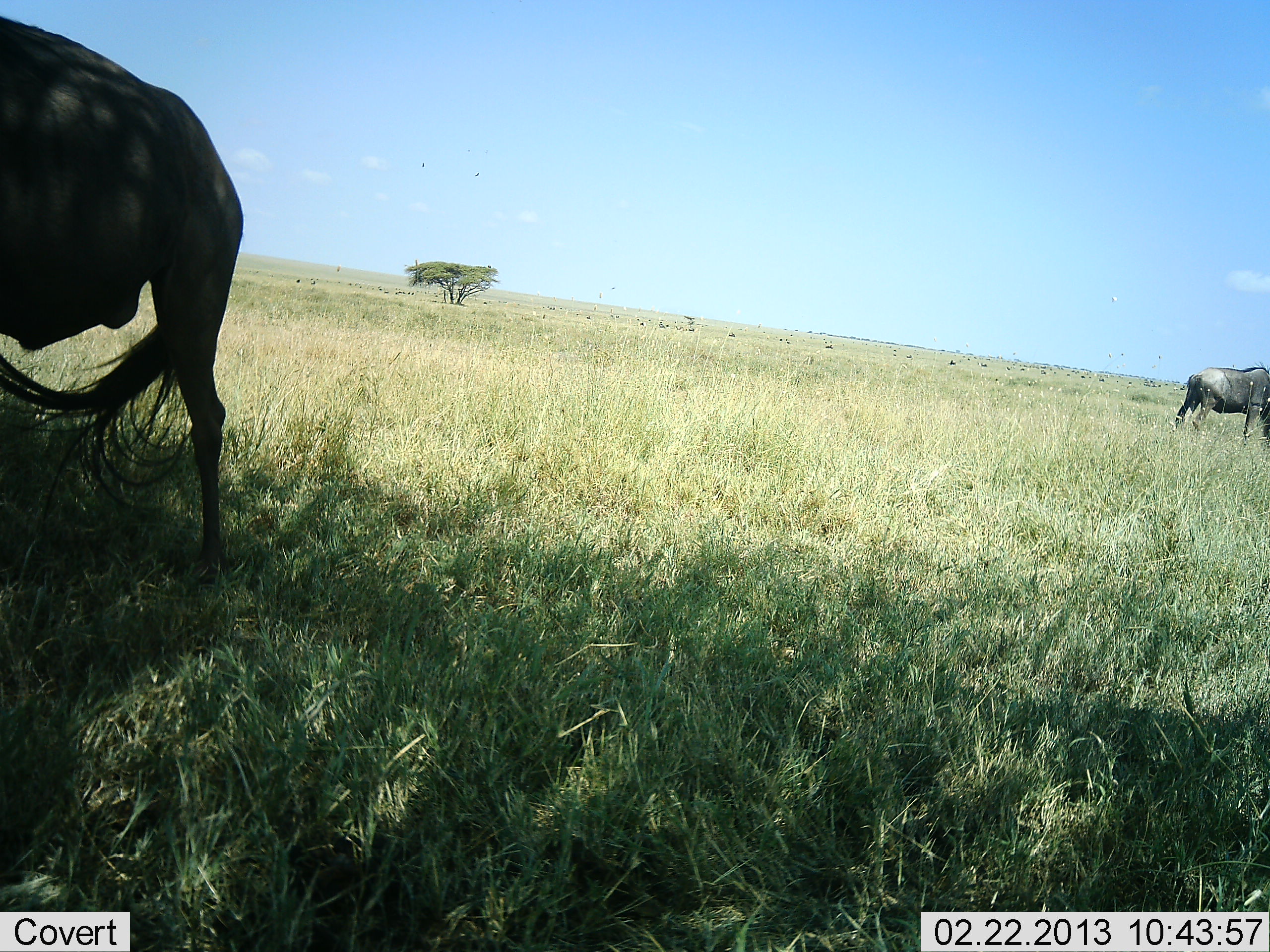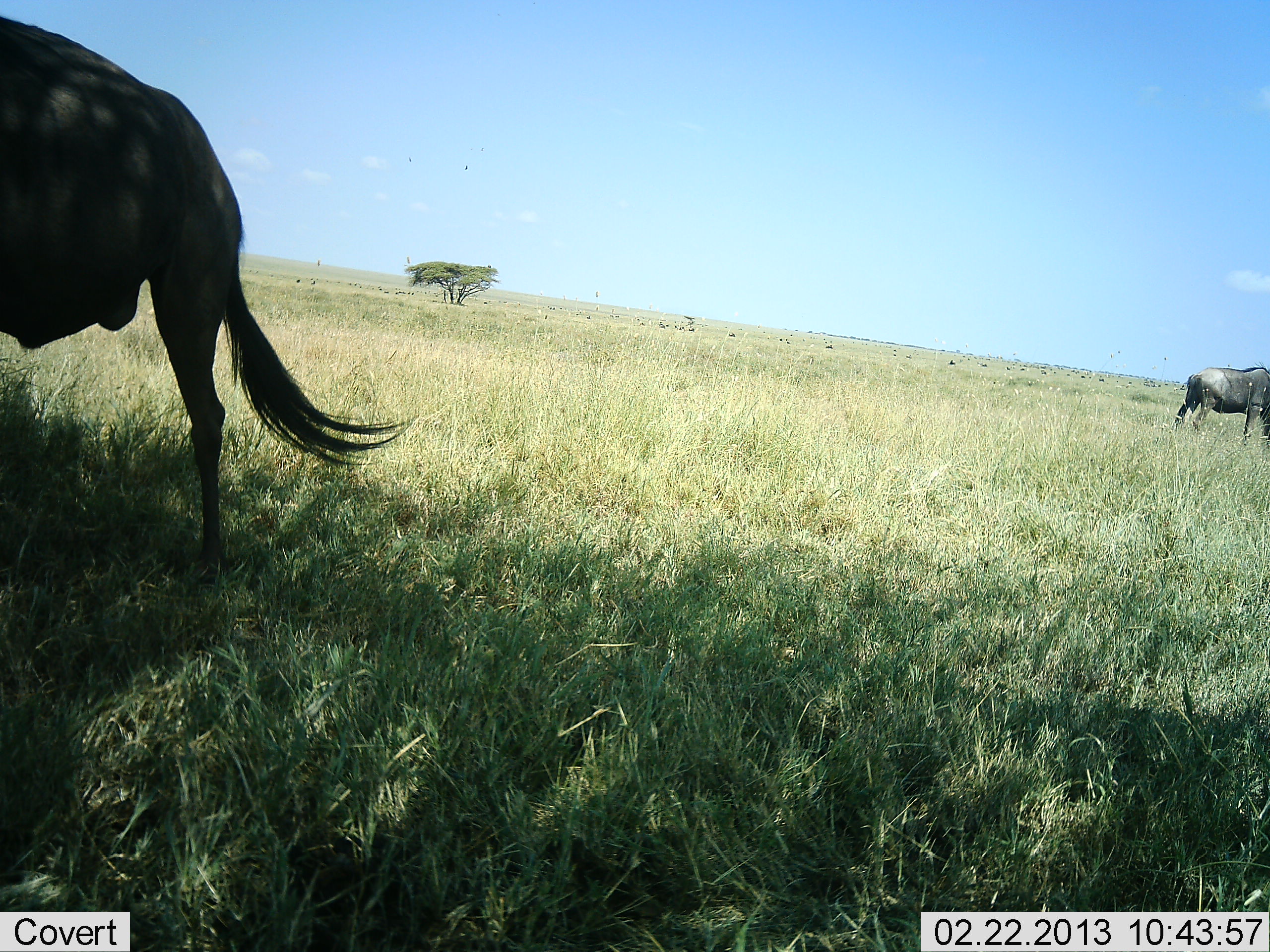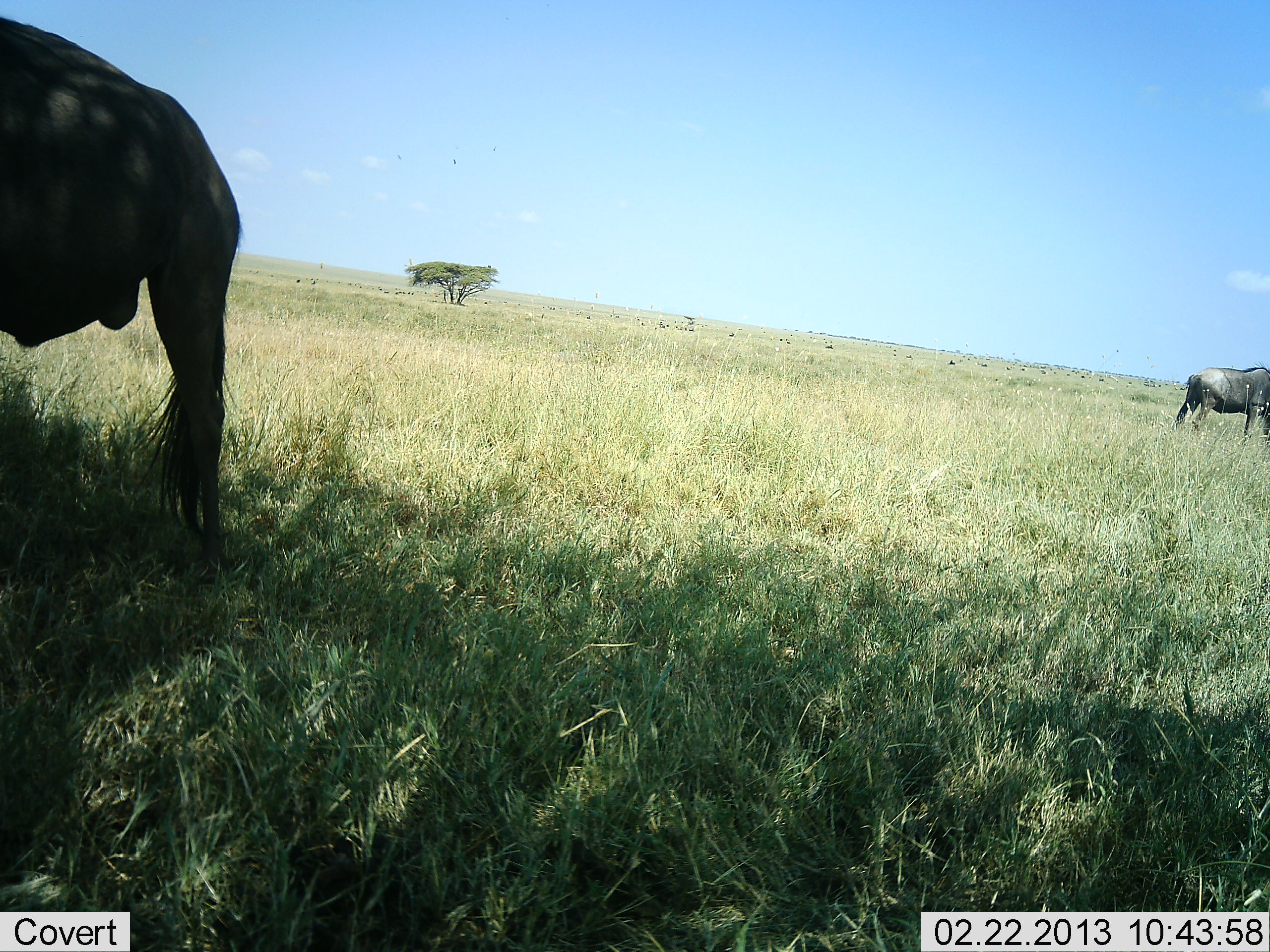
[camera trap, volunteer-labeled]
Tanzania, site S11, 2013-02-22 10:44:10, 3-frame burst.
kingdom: Animalia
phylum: Chordata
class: Mammalia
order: Artiodactyla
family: Bovidae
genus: Connochaetes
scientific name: Connochaetes taurinus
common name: blue wildebeest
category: wildebeest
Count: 2.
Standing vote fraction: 73%.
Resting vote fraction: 0%.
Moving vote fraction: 8%.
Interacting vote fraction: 0%.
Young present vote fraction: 0%.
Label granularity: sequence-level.